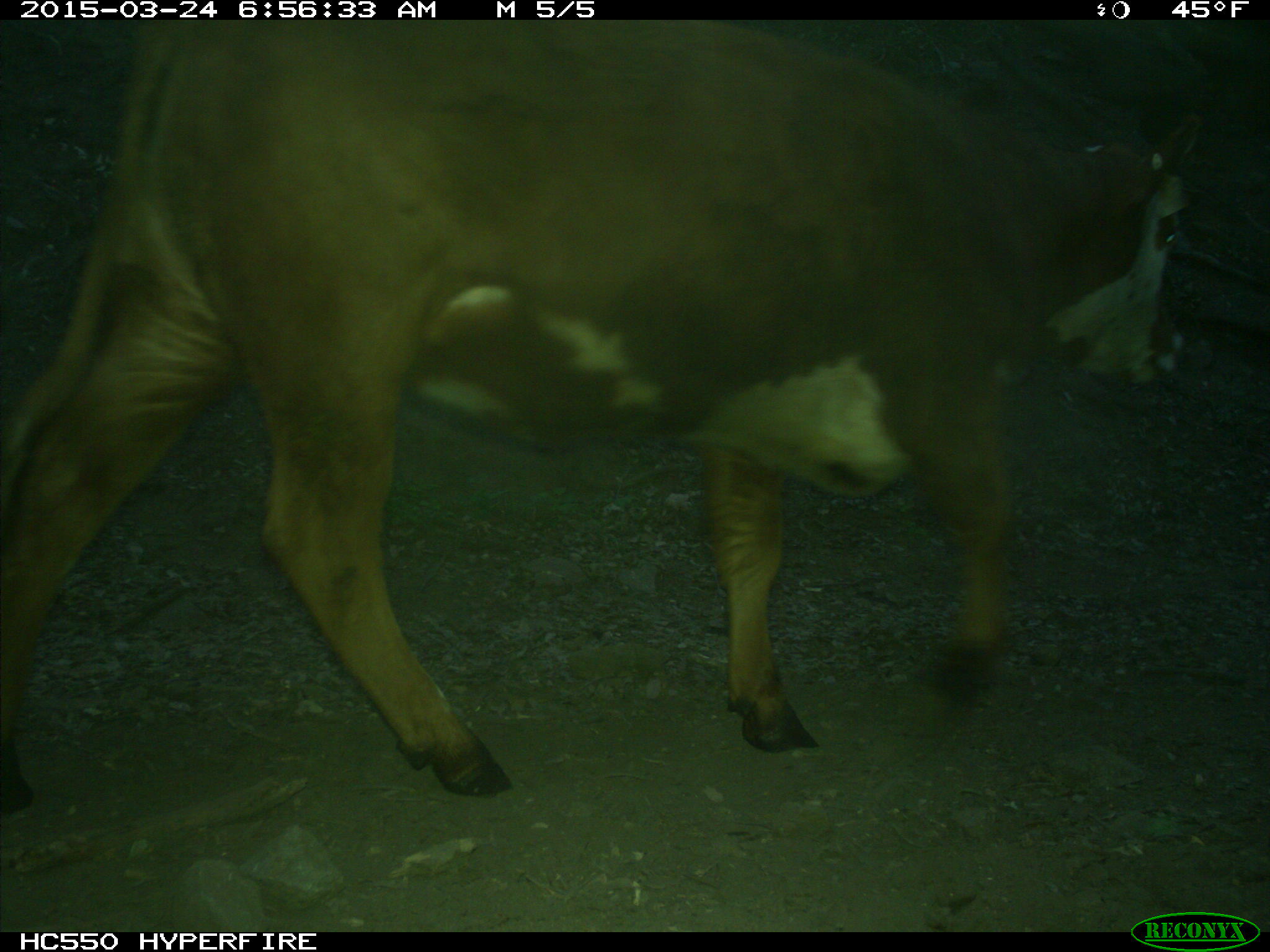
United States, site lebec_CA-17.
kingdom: Animalia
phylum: Chordata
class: Mammalia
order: Artiodactyla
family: Bovidae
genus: Bos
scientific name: Bos taurus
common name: domestic cow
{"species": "Bos taurus (domestic cow)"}